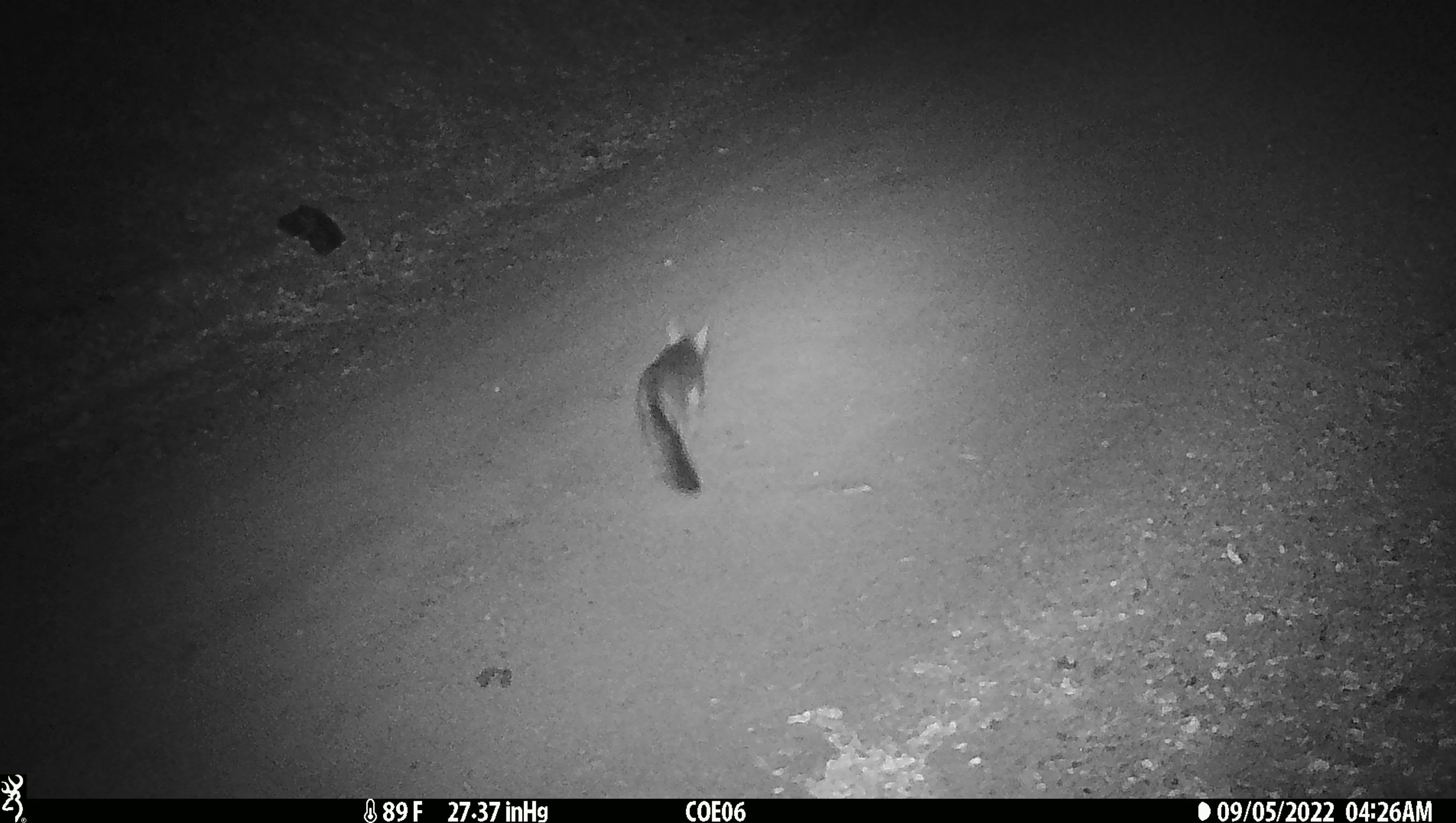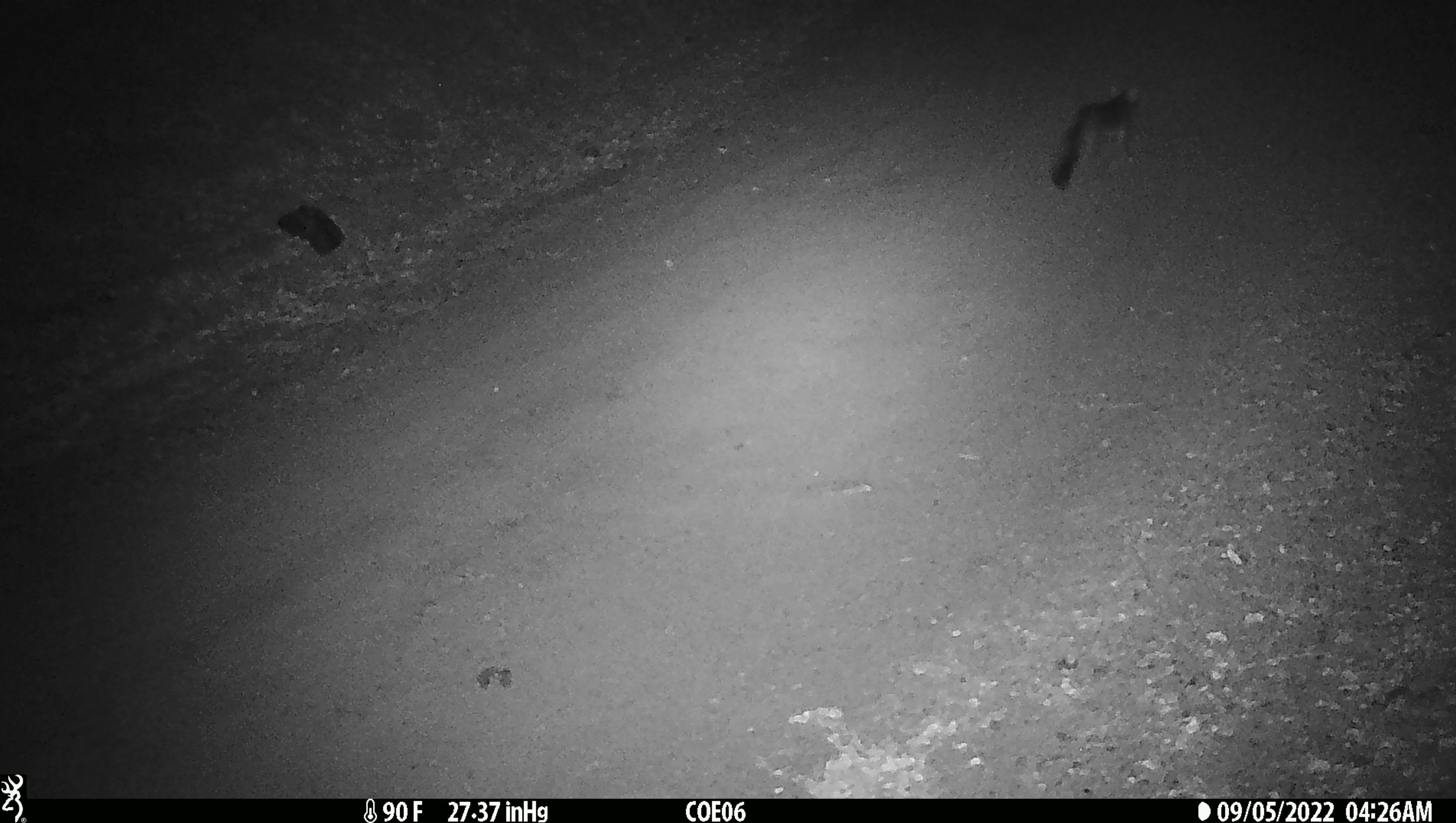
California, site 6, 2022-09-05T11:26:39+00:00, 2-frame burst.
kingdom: Animalia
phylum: Chordata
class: Mammalia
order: Carnivora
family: Canidae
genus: Urocyon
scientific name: Urocyon cinereoargenteus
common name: gray fox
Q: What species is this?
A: Gray fox (Urocyon cinereoargenteus).